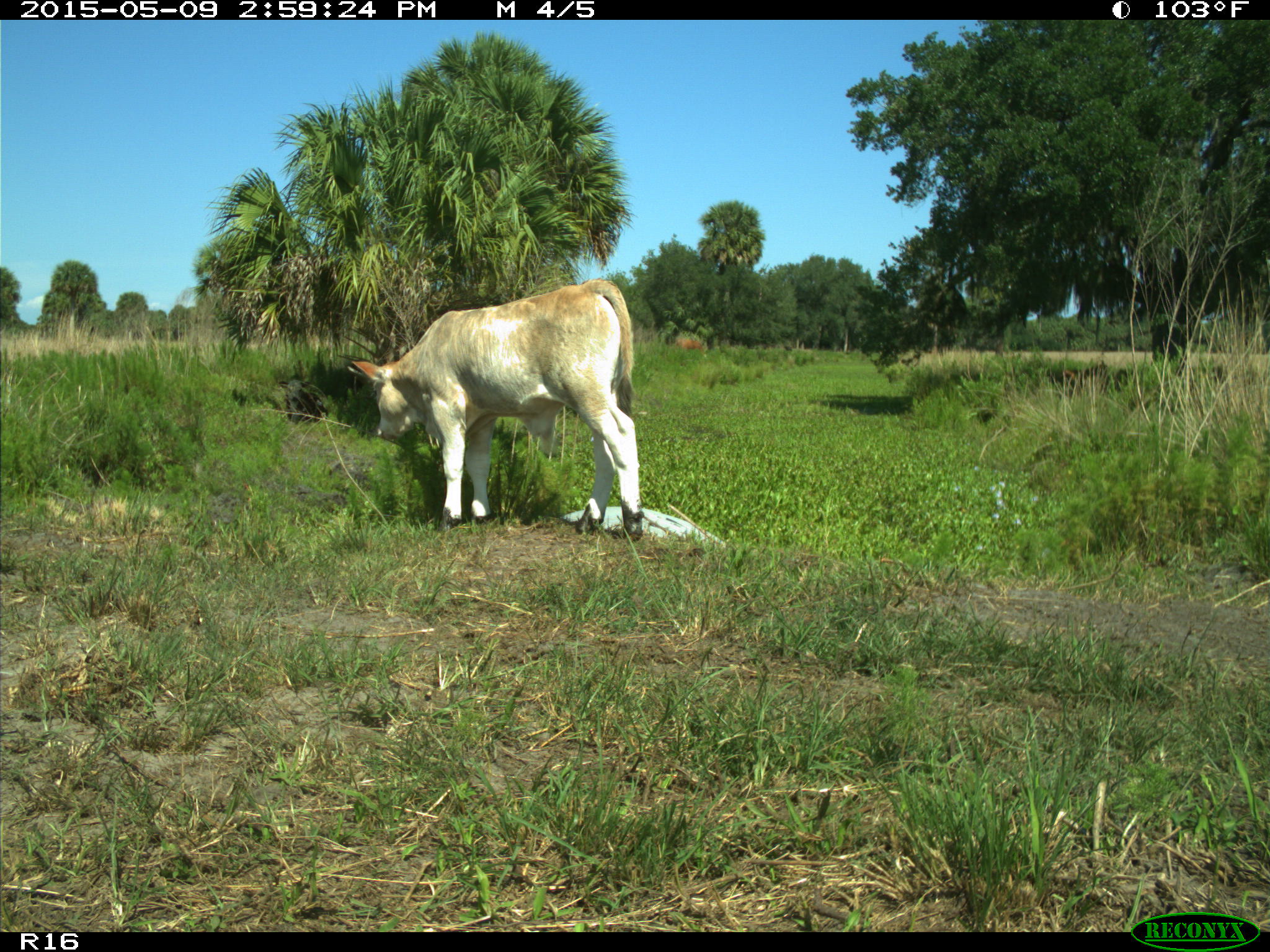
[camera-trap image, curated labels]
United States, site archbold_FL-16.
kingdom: Animalia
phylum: Chordata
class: Mammalia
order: Artiodactyla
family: Bovidae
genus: Bos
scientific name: Bos taurus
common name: domestic cow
Bos taurus (domestic cow).